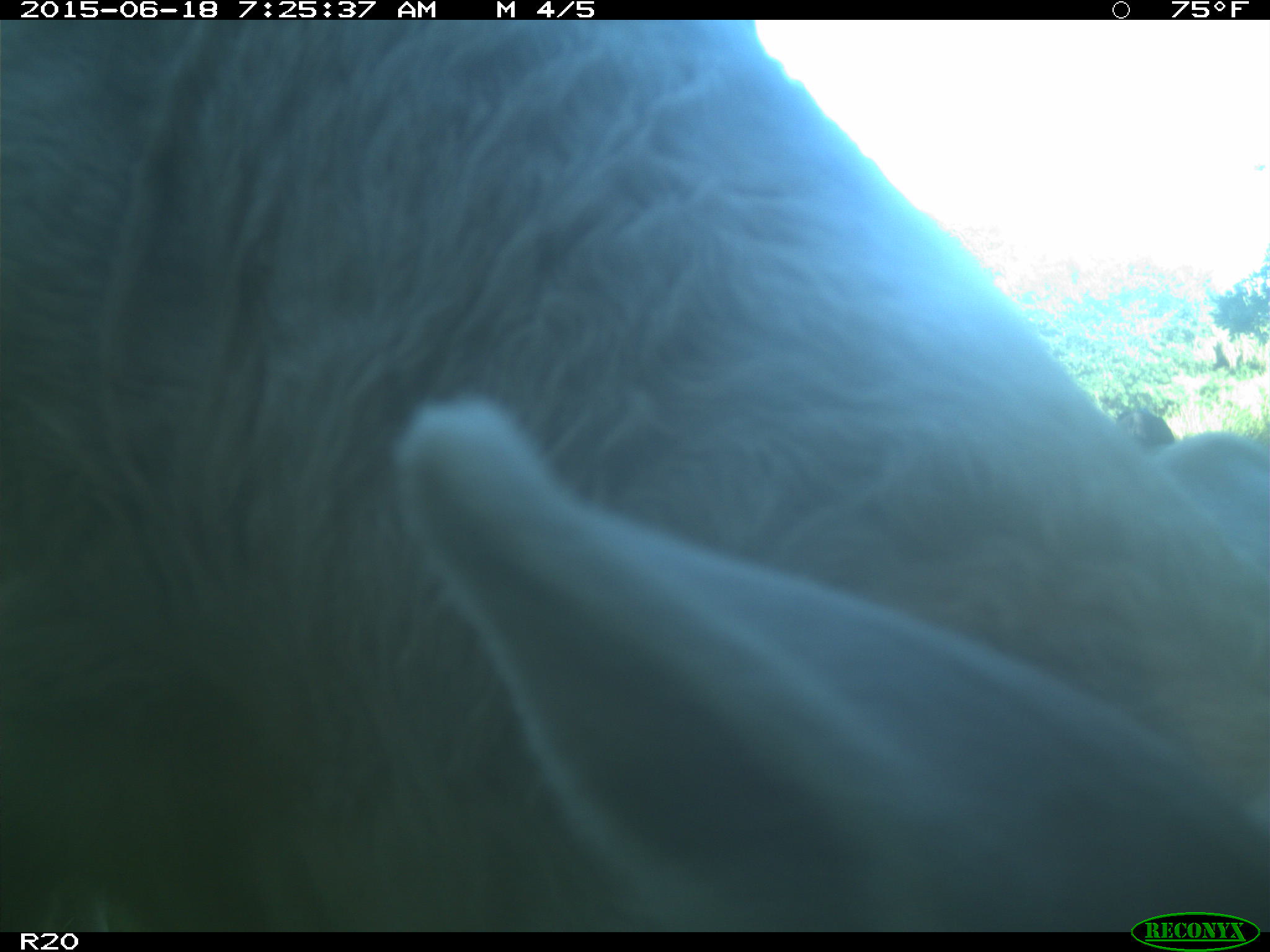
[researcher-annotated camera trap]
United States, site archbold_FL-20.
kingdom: Animalia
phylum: Chordata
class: Mammalia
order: Artiodactyla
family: Bovidae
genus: Bos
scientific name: Bos taurus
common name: domestic cow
Bos taurus (domestic cow).